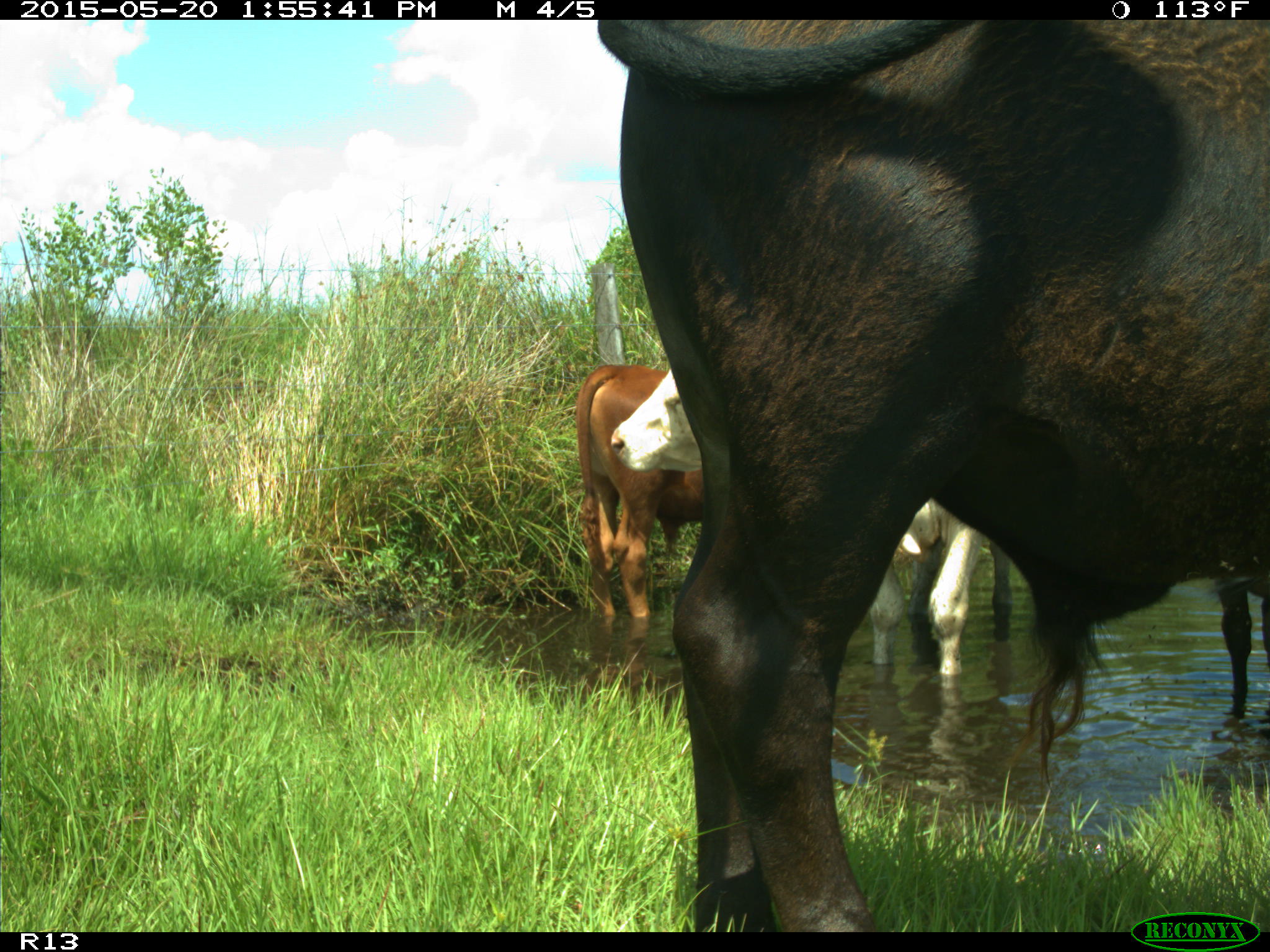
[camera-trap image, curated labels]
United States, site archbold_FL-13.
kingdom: Animalia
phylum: Chordata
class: Mammalia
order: Artiodactyla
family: Bovidae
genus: Bos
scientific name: Bos taurus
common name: domestic cow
Bos taurus (domestic cow).